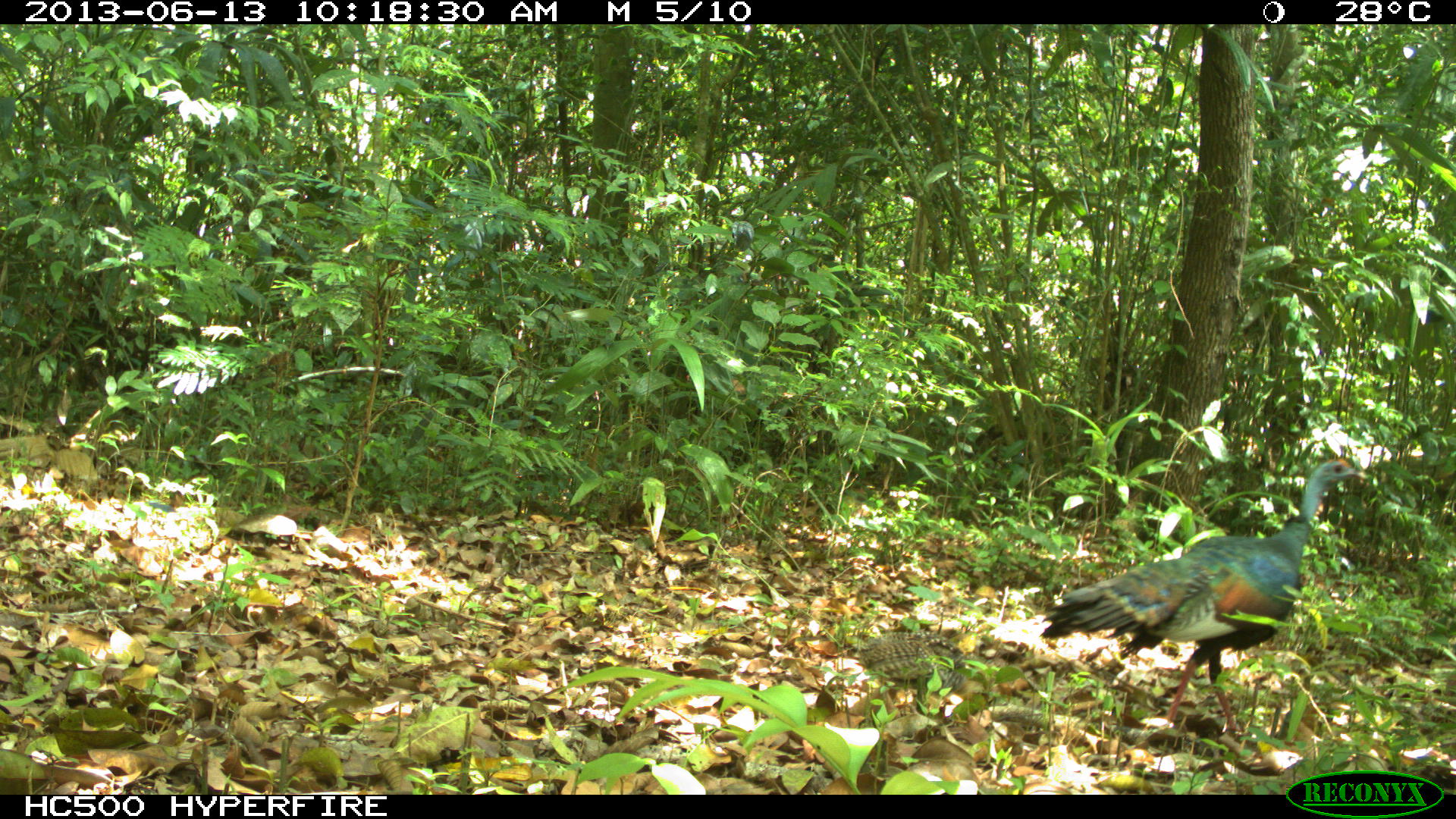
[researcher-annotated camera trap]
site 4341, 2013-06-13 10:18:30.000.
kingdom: Animalia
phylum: Chordata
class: Aves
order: Galliformes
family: Phasianidae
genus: Meleagris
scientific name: Meleagris ocellata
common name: ocellated turkey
Meleagris ocellata (ocellated turkey), count 1, sex female.